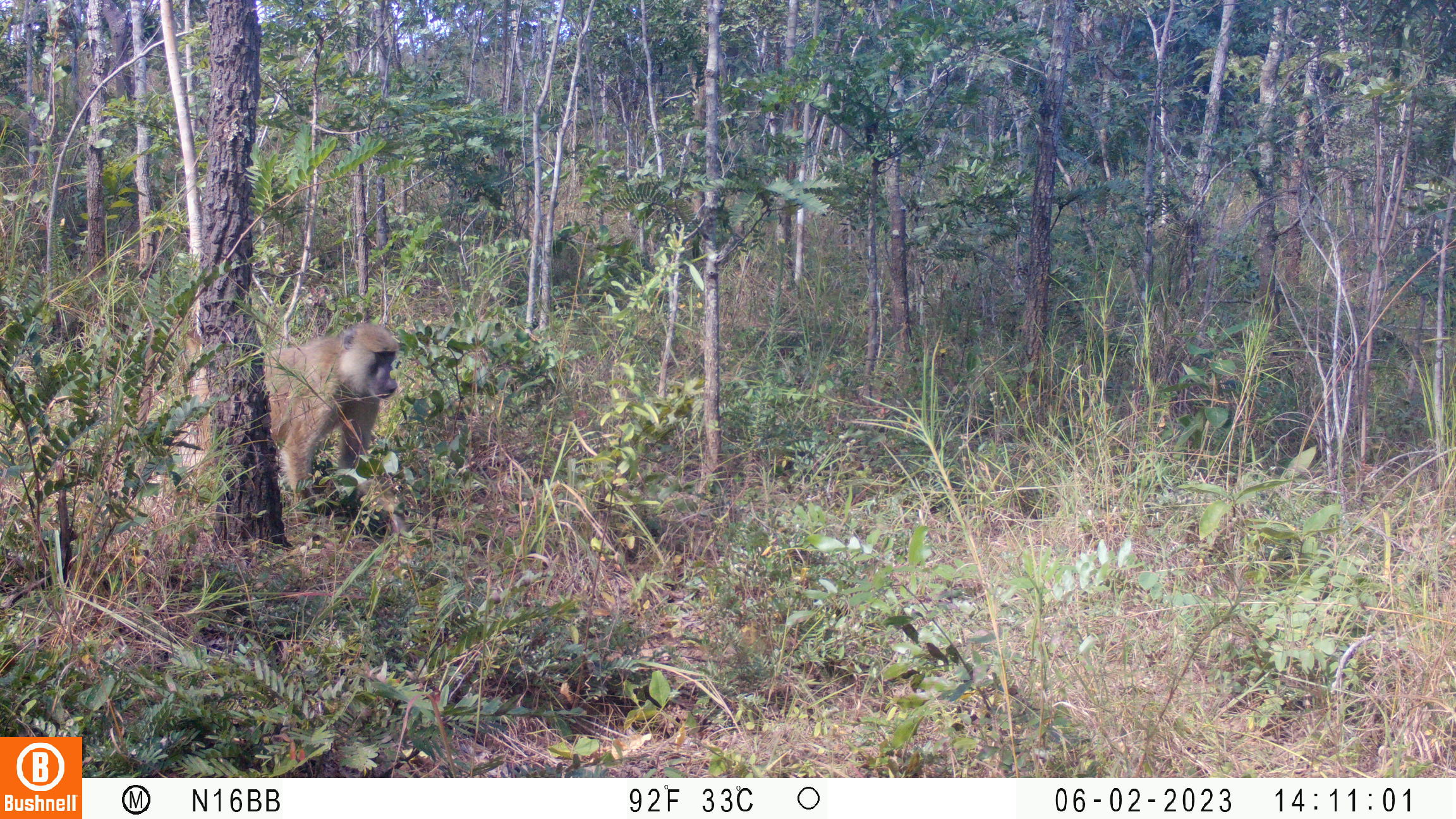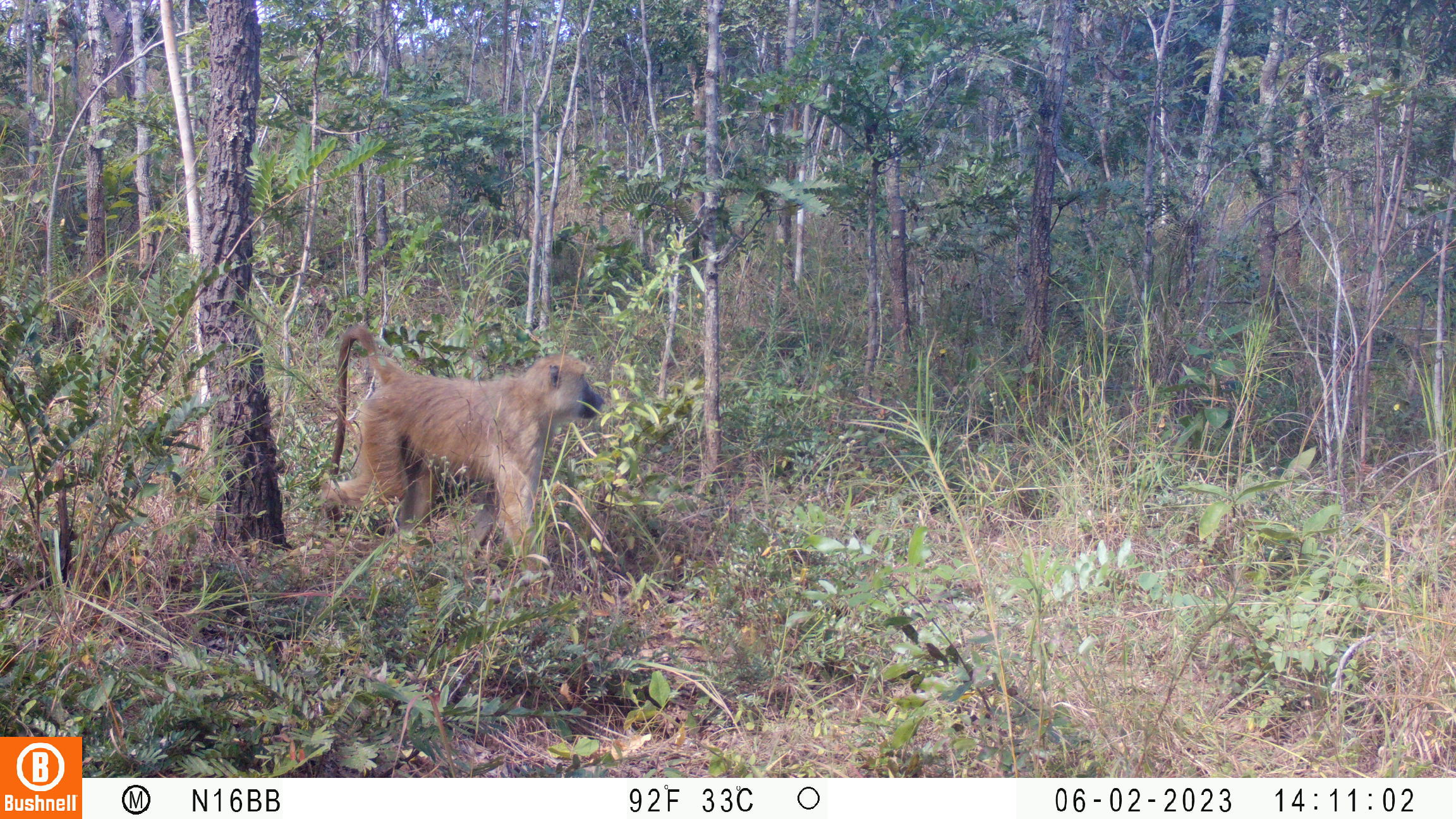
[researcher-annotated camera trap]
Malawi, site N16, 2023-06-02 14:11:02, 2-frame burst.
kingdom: Animalia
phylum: Chordata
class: Mammalia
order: Primates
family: Cercopithecidae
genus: Papio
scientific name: Papio cynocephalus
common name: yellow baboon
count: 1